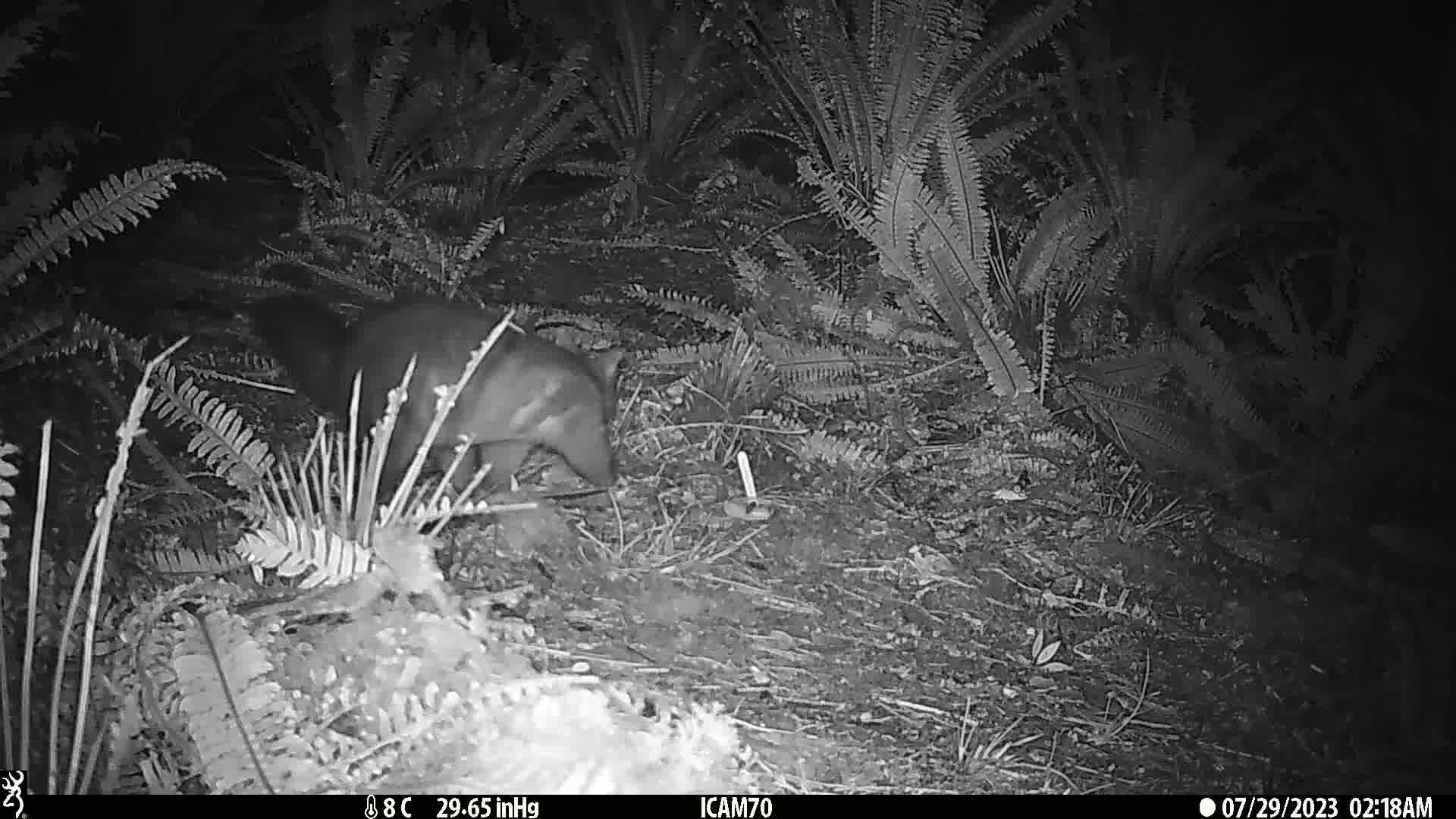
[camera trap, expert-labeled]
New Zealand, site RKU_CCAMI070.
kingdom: Animalia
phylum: Chordata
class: Mammalia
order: Diprotodontia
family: Phalangeridae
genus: Trichosurus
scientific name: Trichosurus vulpecula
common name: common brushtail possum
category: possum